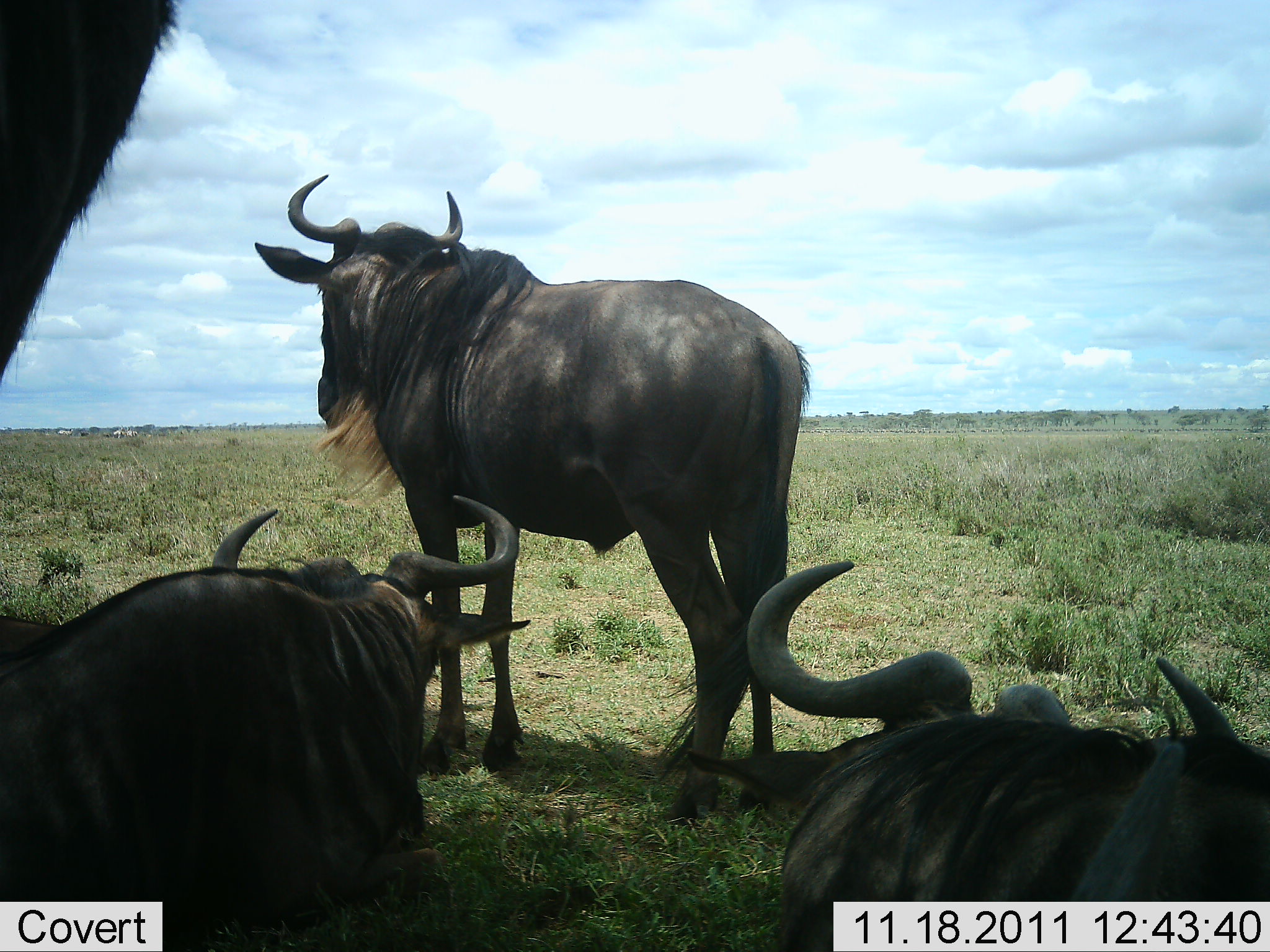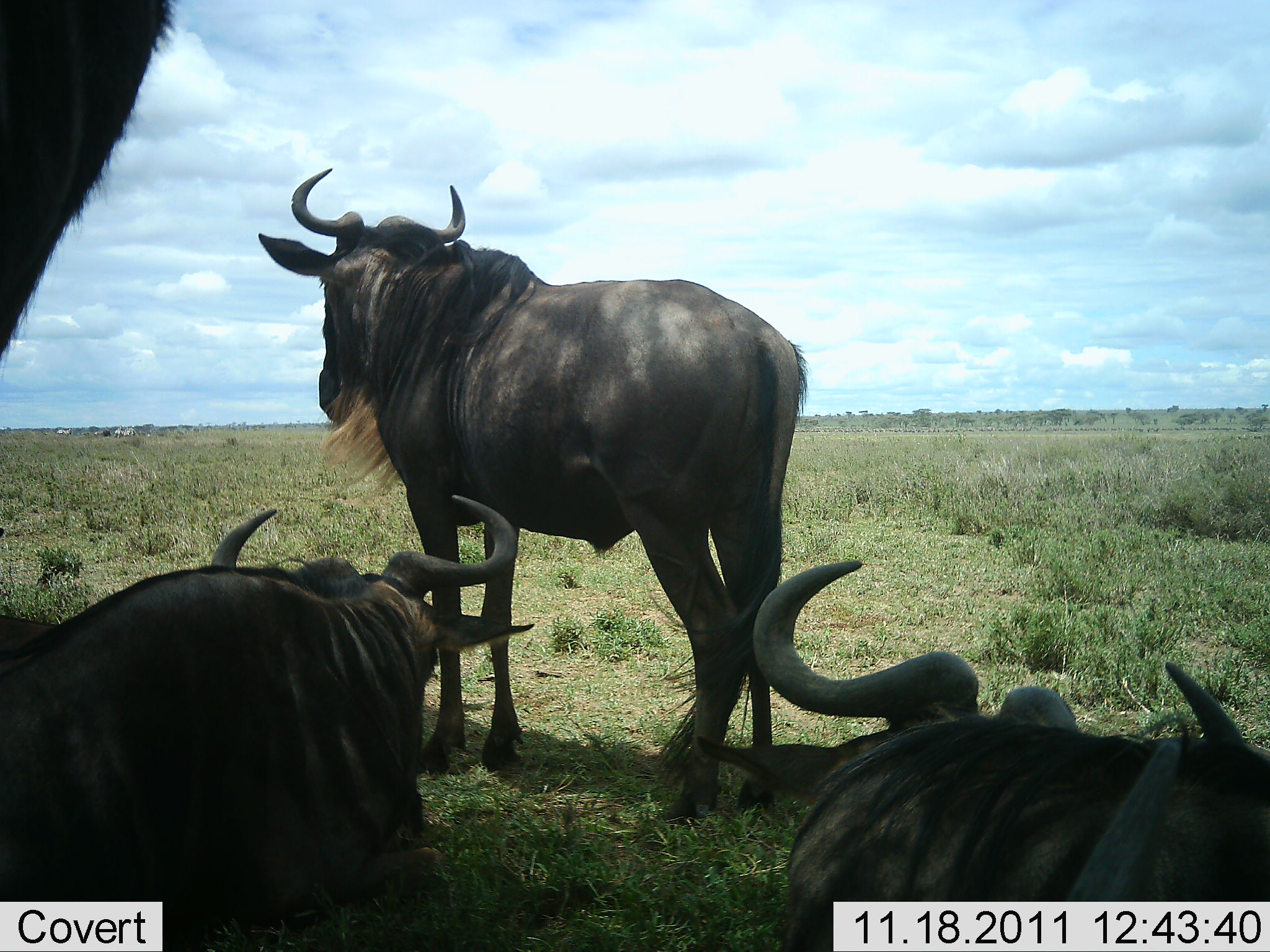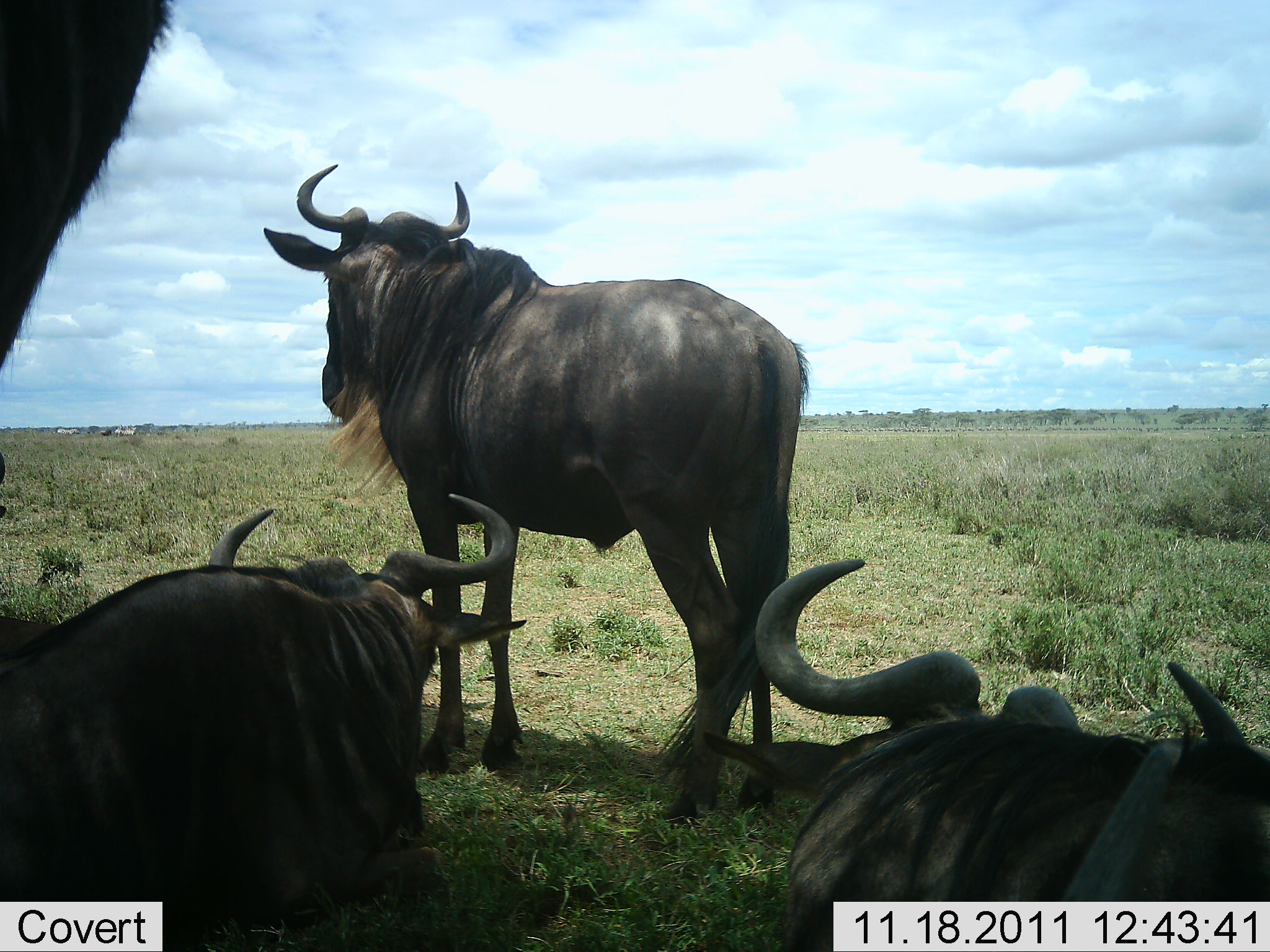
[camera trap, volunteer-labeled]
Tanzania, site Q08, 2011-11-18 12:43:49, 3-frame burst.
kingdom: Animalia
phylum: Chordata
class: Mammalia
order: Artiodactyla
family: Bovidae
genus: Connochaetes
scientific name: Connochaetes taurinus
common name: blue wildebeest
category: wildebeest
Wildebeest (blue wildebeest) (Connochaetes taurinus), count 3. Behavior (volunteer vote fractions): standing 67%, resting 92%, moving 8%, interacting 8%. Young present (vote fraction): 0%. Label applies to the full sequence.